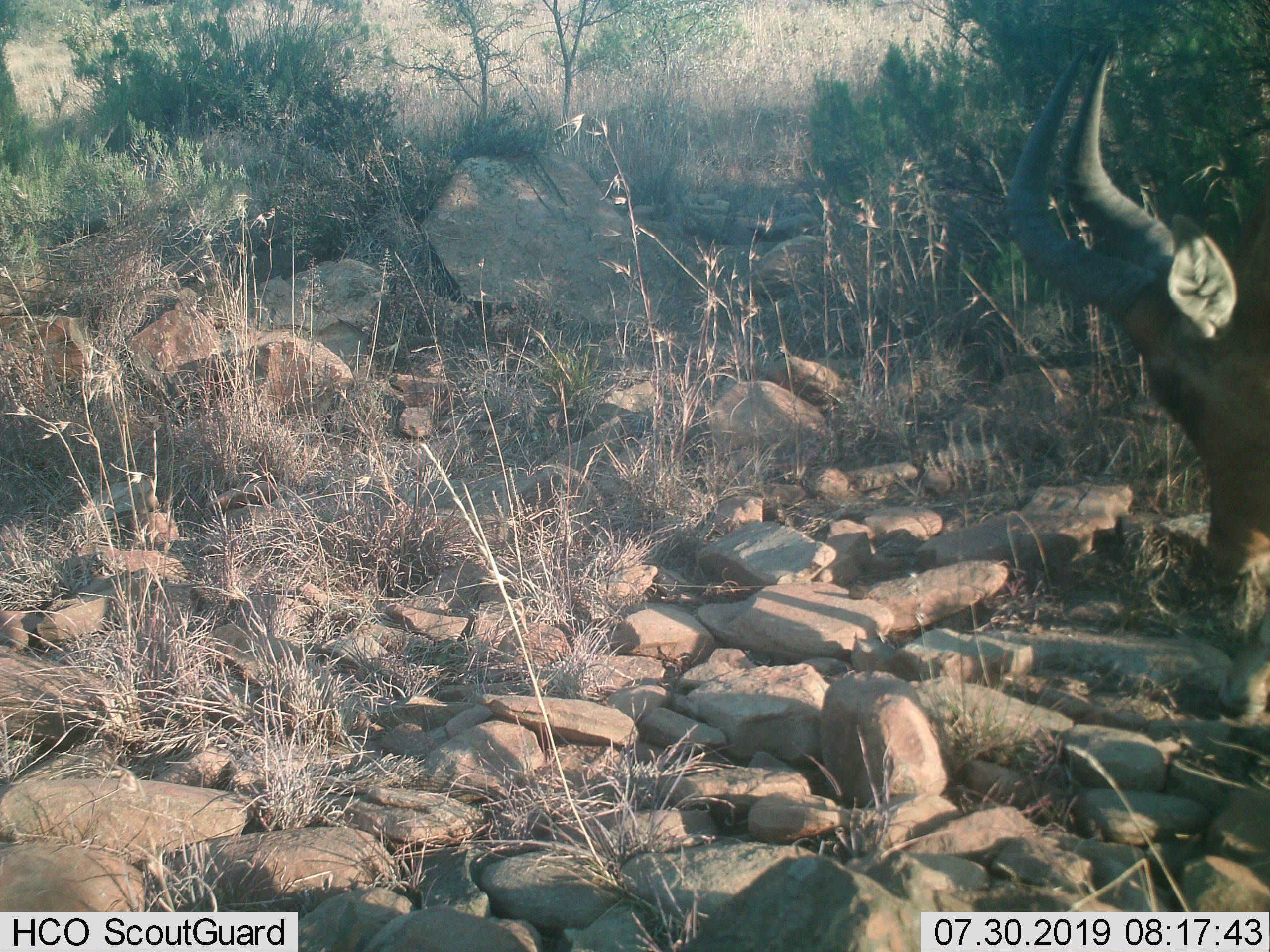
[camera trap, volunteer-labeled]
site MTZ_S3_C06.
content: unidentified animal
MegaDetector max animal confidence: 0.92